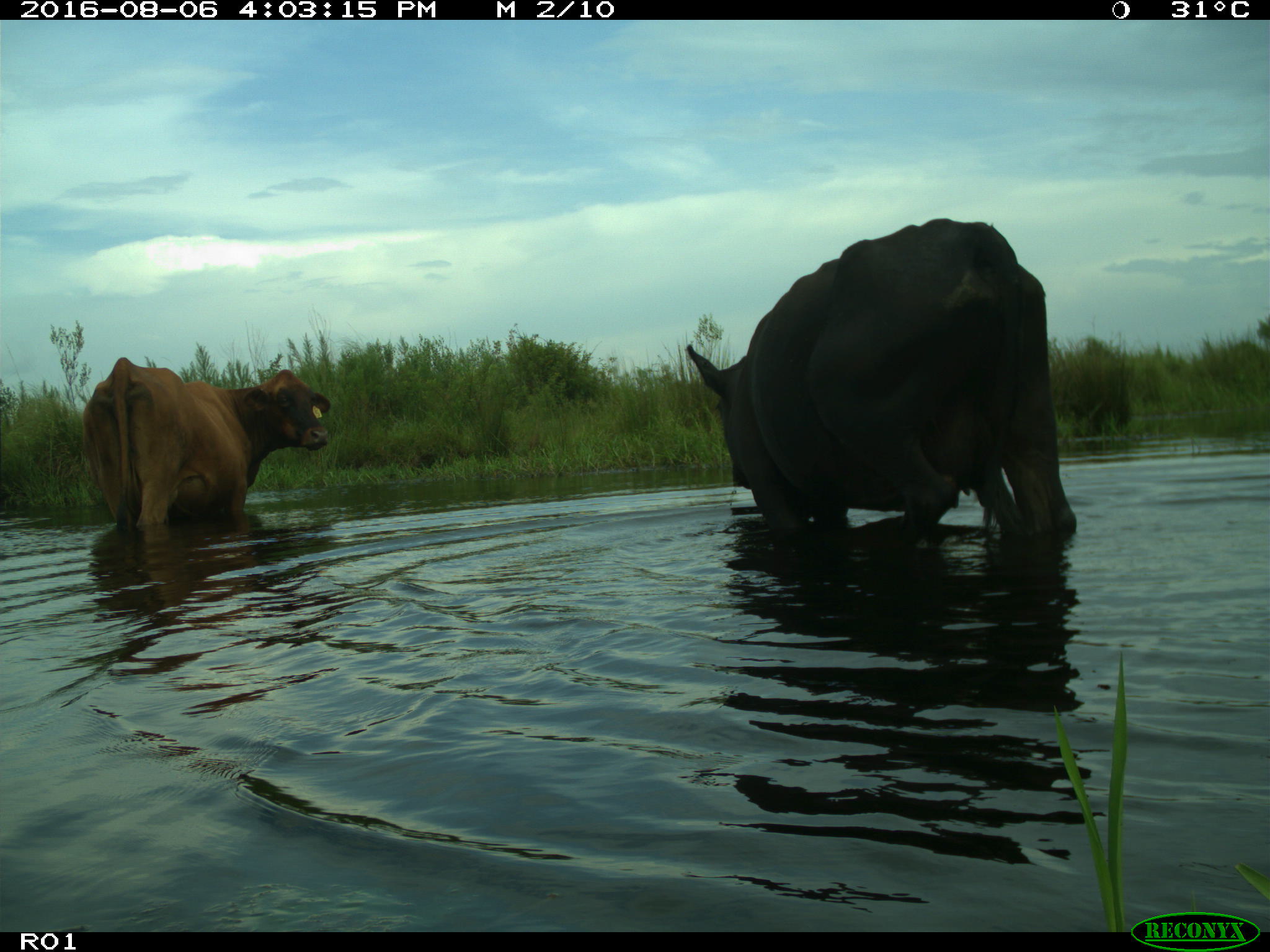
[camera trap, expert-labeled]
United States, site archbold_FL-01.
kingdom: Animalia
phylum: Chordata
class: Mammalia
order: Artiodactyla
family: Bovidae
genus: Bos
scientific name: Bos taurus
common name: domestic cow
Bos taurus (domestic cow).